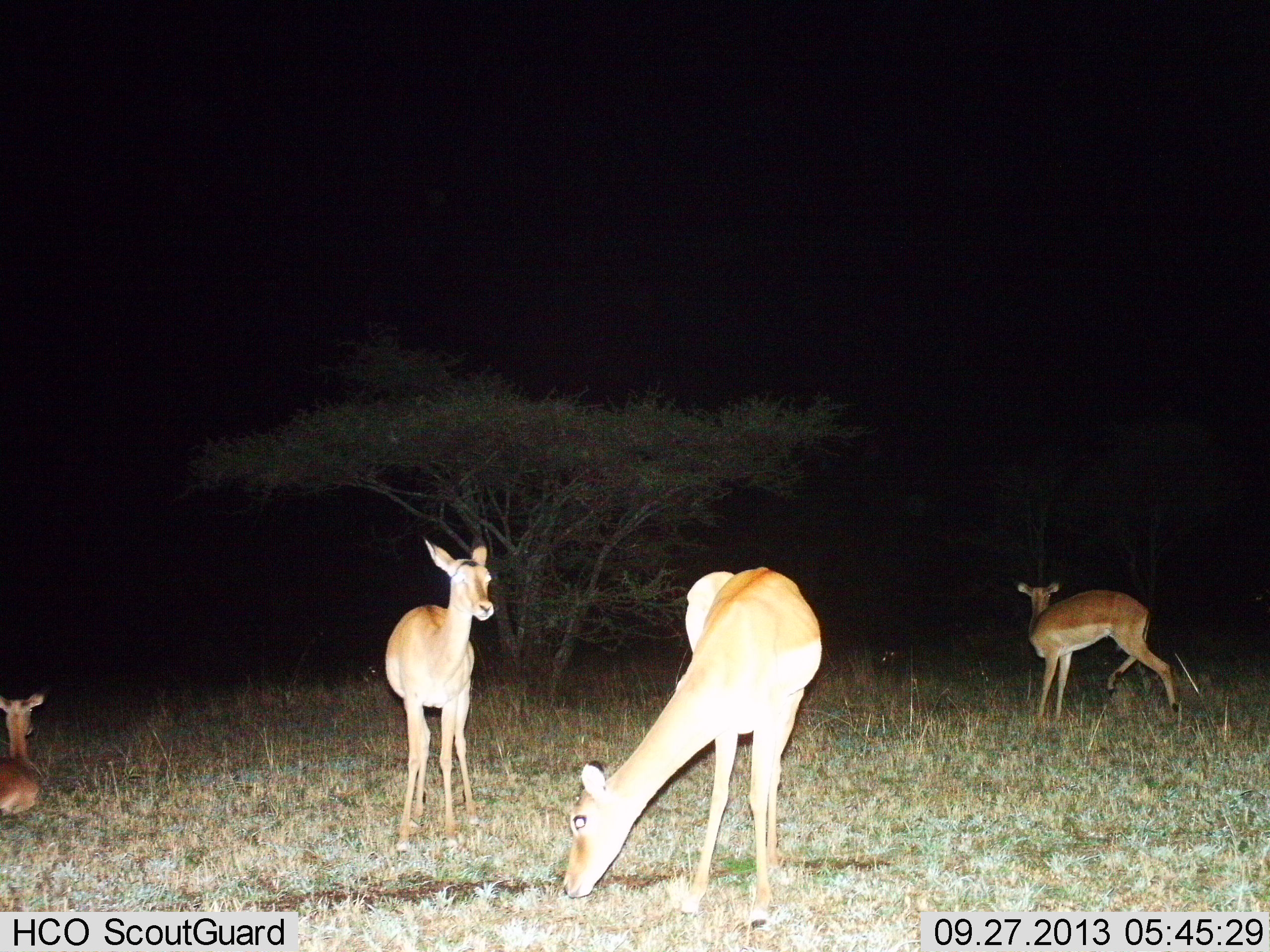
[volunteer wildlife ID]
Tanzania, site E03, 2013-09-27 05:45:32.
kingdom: Animalia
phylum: Chordata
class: Mammalia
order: Artiodactyla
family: Bovidae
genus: Aepyceros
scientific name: Aepyceros melampus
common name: impala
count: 4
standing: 93%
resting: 79%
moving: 43%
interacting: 7%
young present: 14%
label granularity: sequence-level